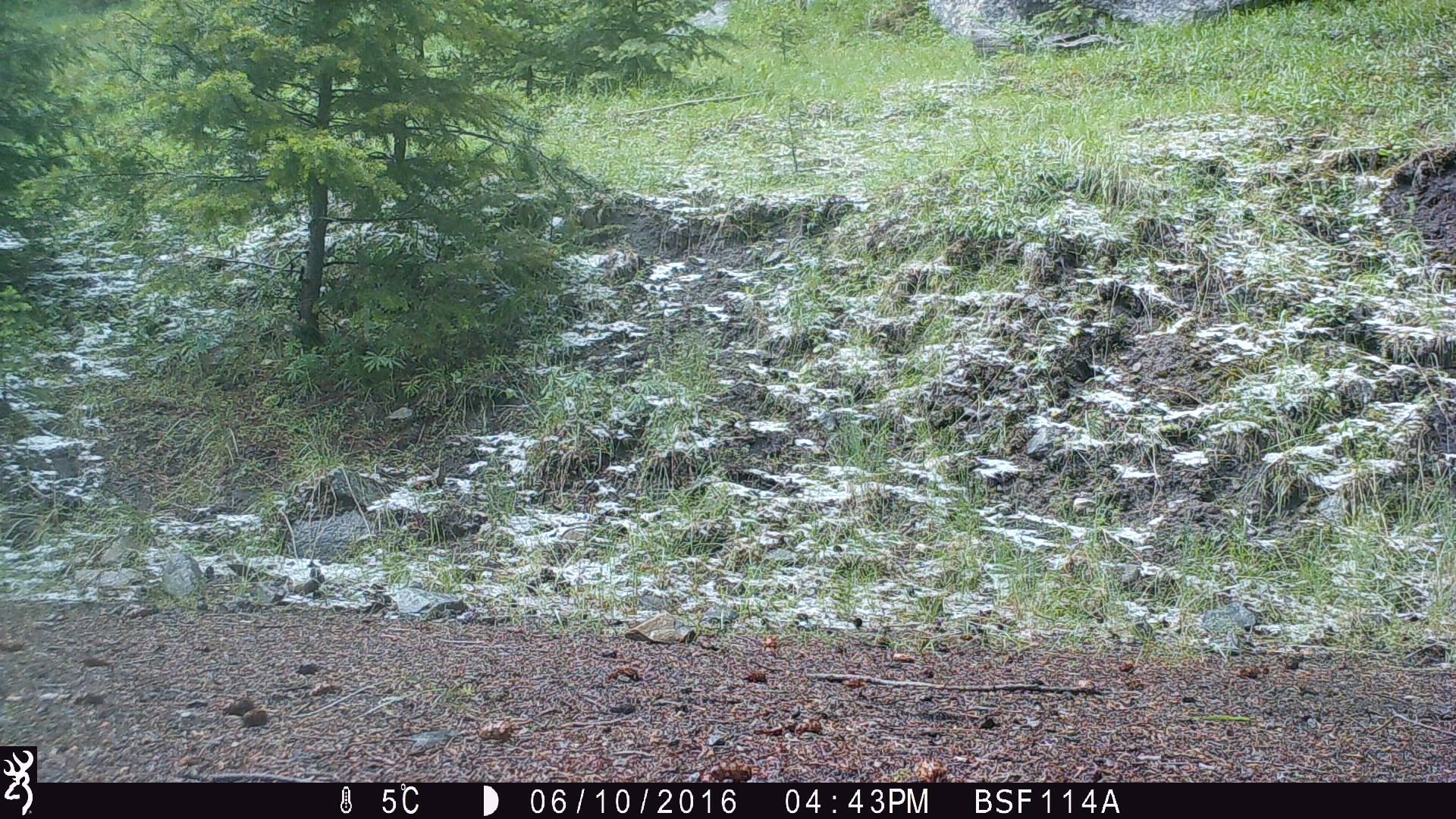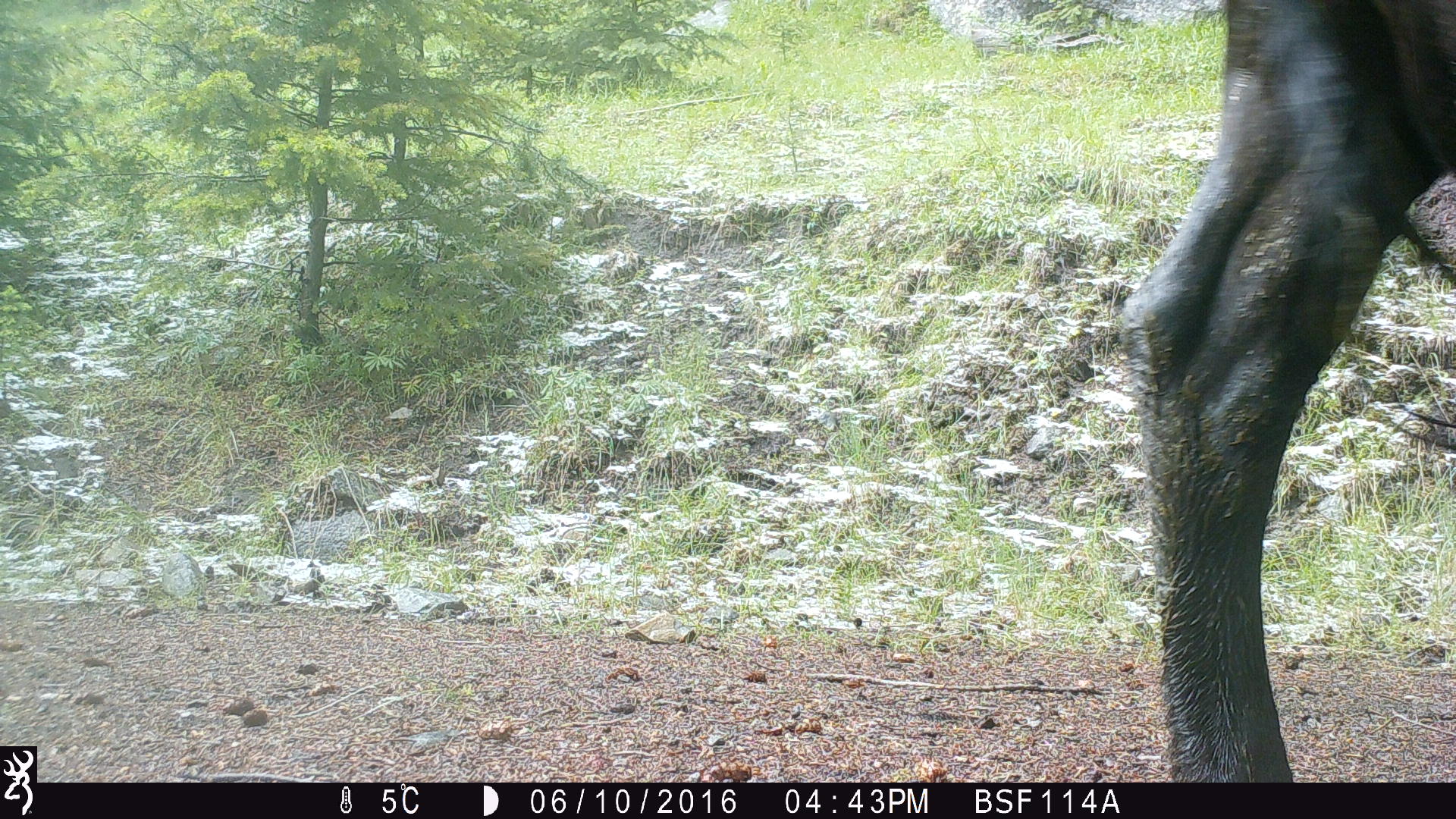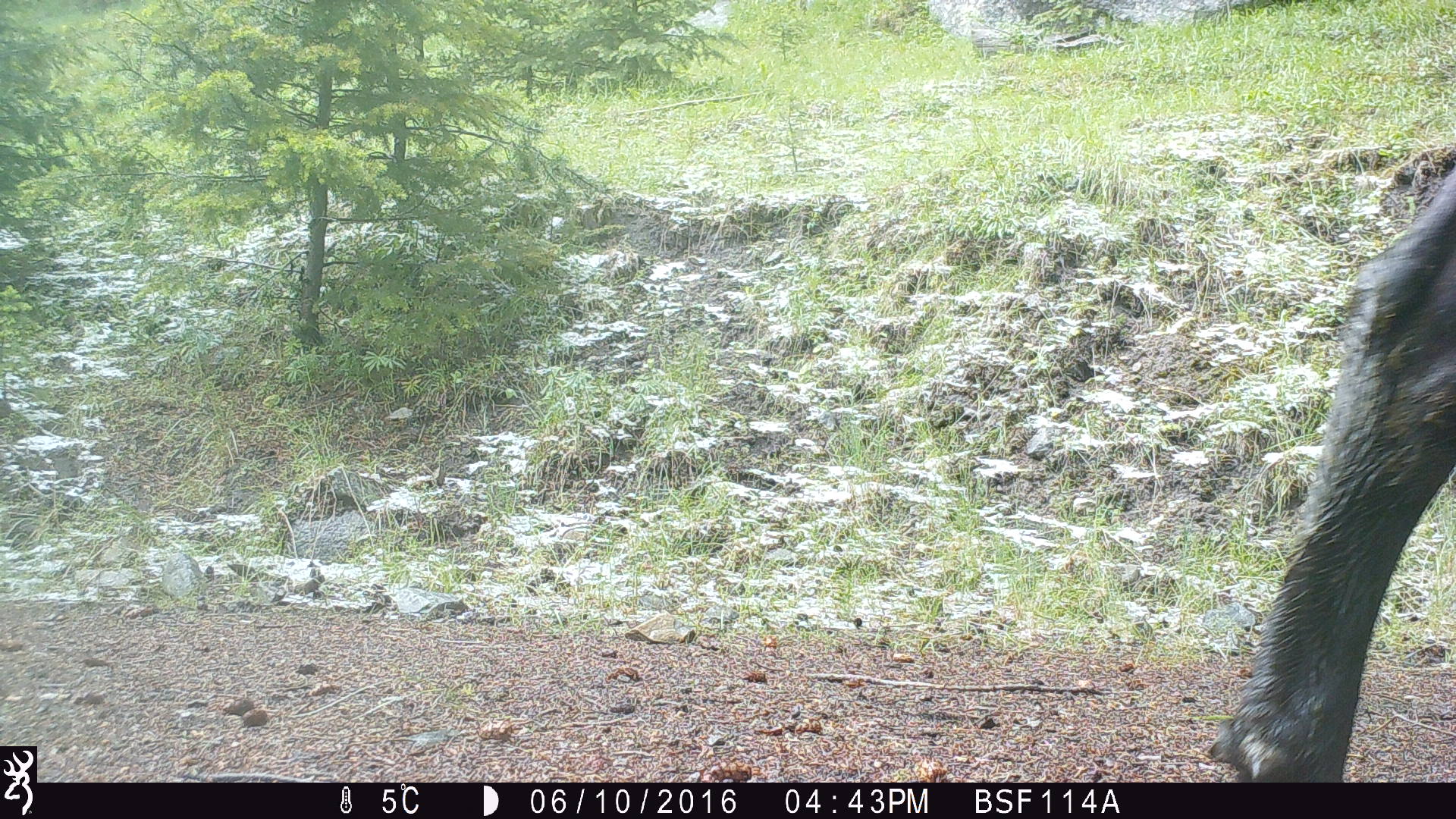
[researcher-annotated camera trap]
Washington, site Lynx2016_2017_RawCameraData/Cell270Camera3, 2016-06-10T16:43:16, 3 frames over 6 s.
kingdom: Animalia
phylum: Chordata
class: Mammalia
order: Artiodactyla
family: Bovidae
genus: Bos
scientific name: Bos taurus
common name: domestic cattle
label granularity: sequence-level